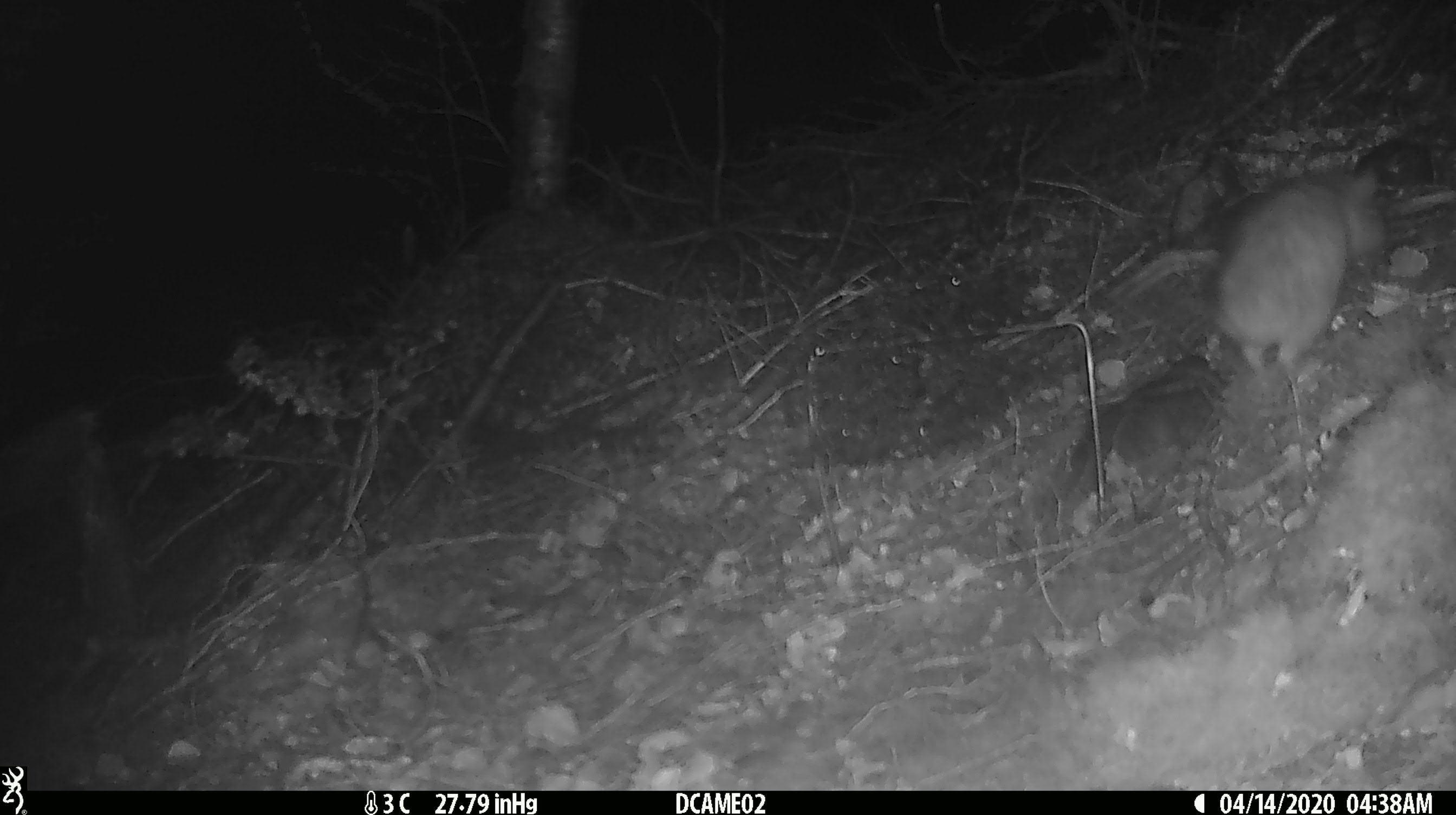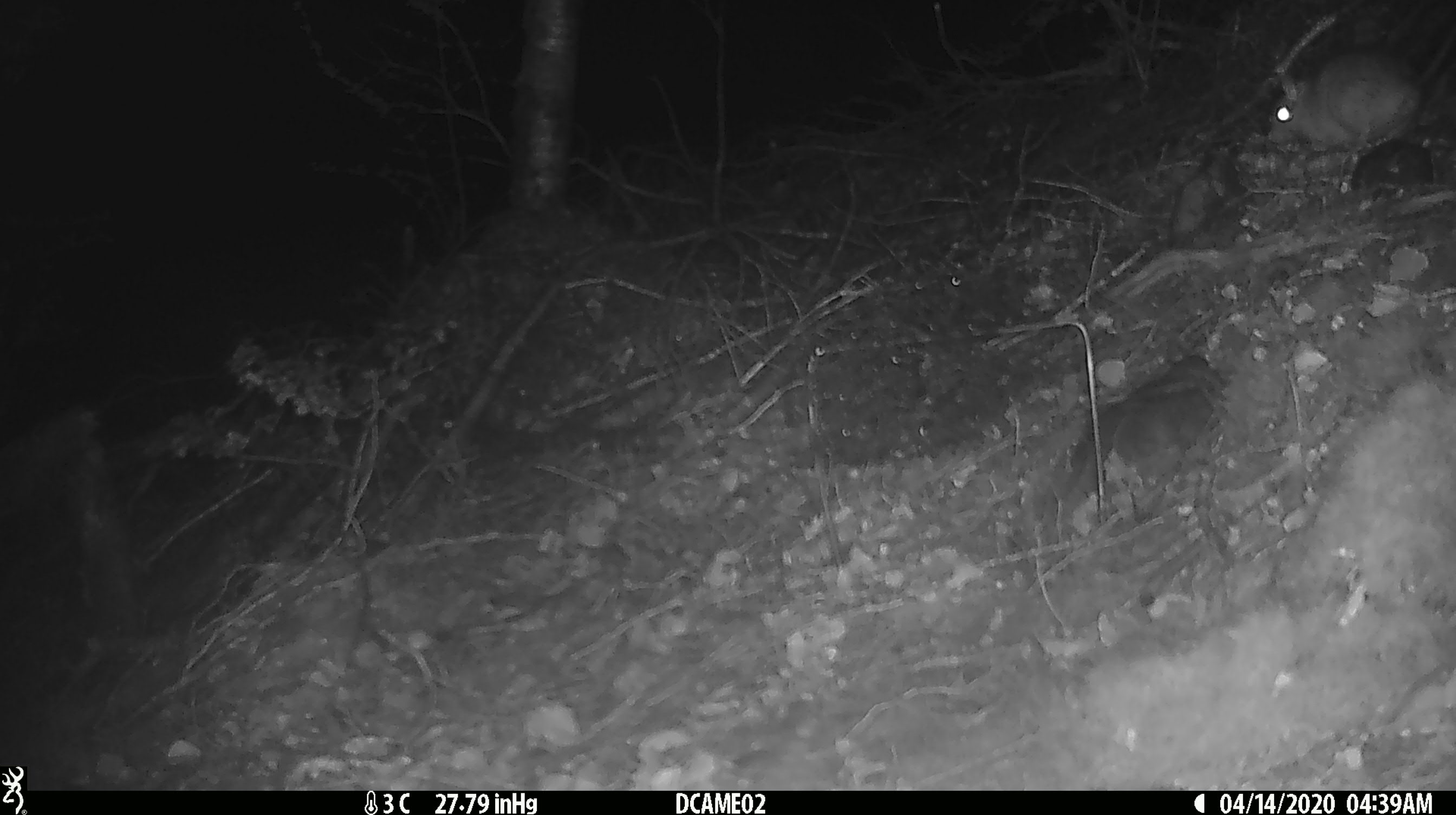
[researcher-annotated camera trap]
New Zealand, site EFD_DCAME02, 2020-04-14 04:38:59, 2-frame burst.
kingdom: Animalia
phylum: Chordata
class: Mammalia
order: Rodentia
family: Muridae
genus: Rattus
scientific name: Rattus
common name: rat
Rat (Rattus).